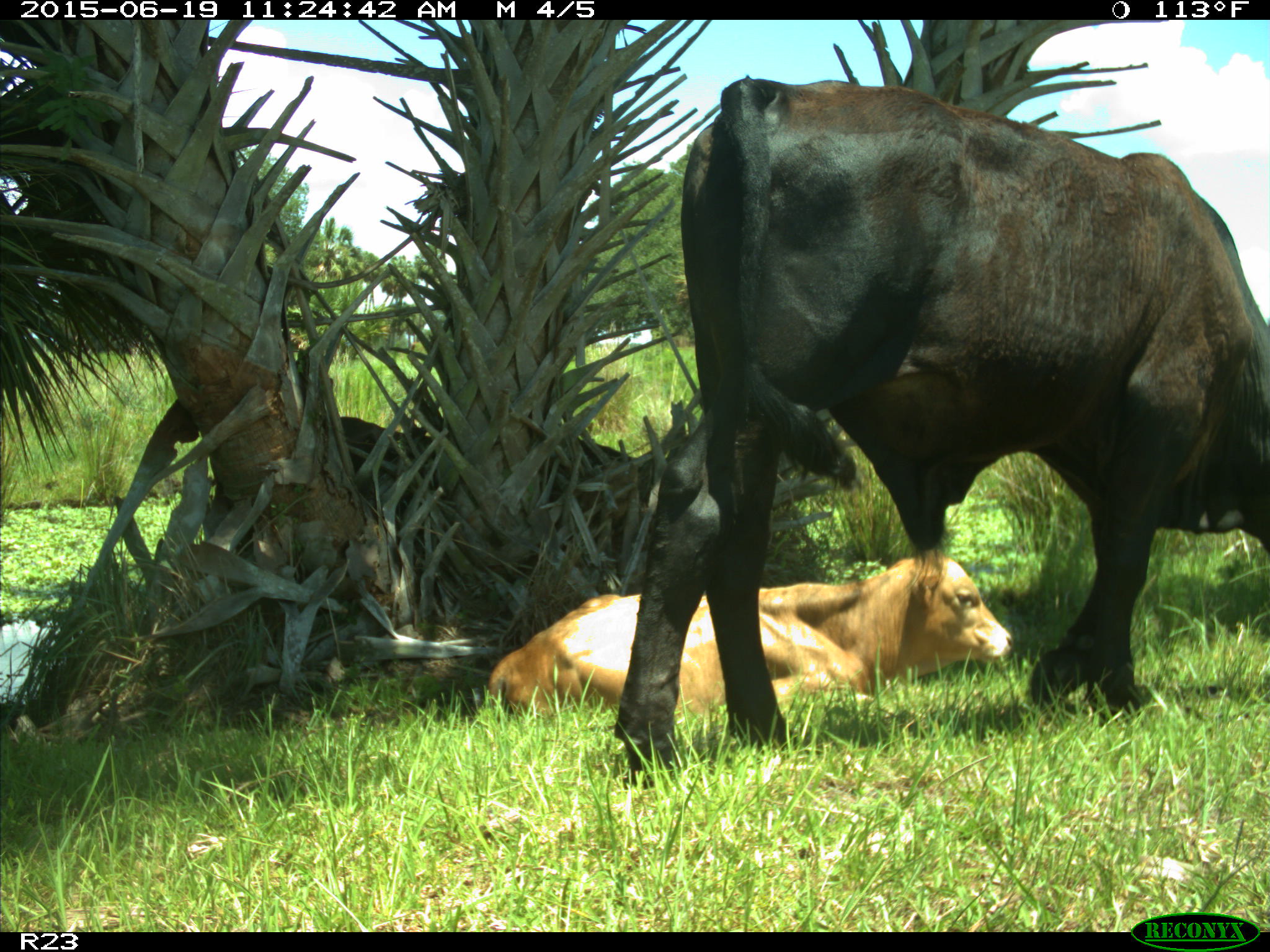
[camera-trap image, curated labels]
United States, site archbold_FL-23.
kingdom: Animalia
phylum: Chordata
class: Mammalia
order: Artiodactyla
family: Bovidae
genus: Bos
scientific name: Bos taurus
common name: domestic cow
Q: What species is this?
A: Bos taurus (domestic cow).